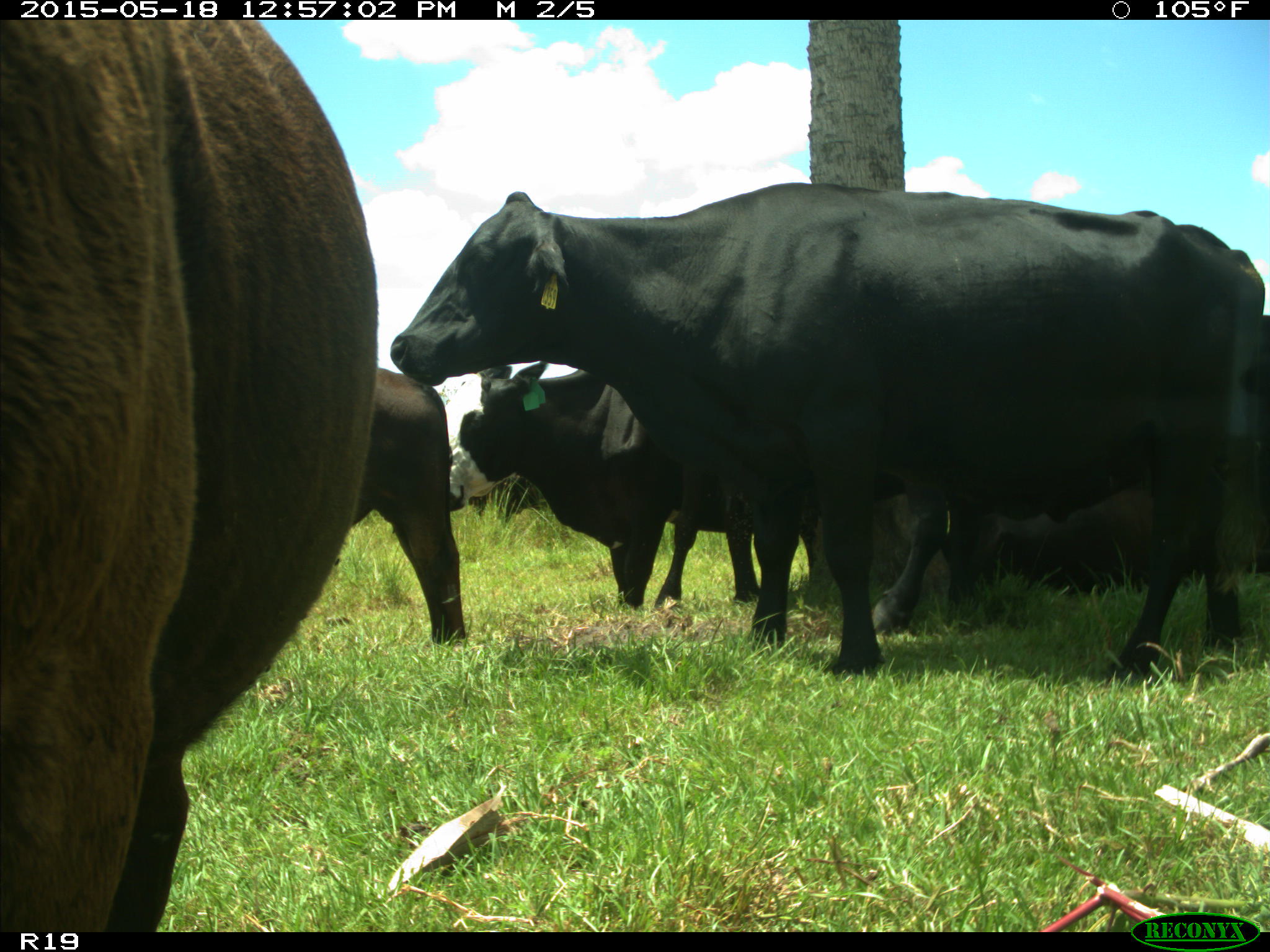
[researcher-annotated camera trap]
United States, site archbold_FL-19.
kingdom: Animalia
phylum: Chordata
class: Mammalia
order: Artiodactyla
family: Bovidae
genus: Bos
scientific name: Bos taurus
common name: domestic cow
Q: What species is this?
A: Bos taurus (domestic cow).